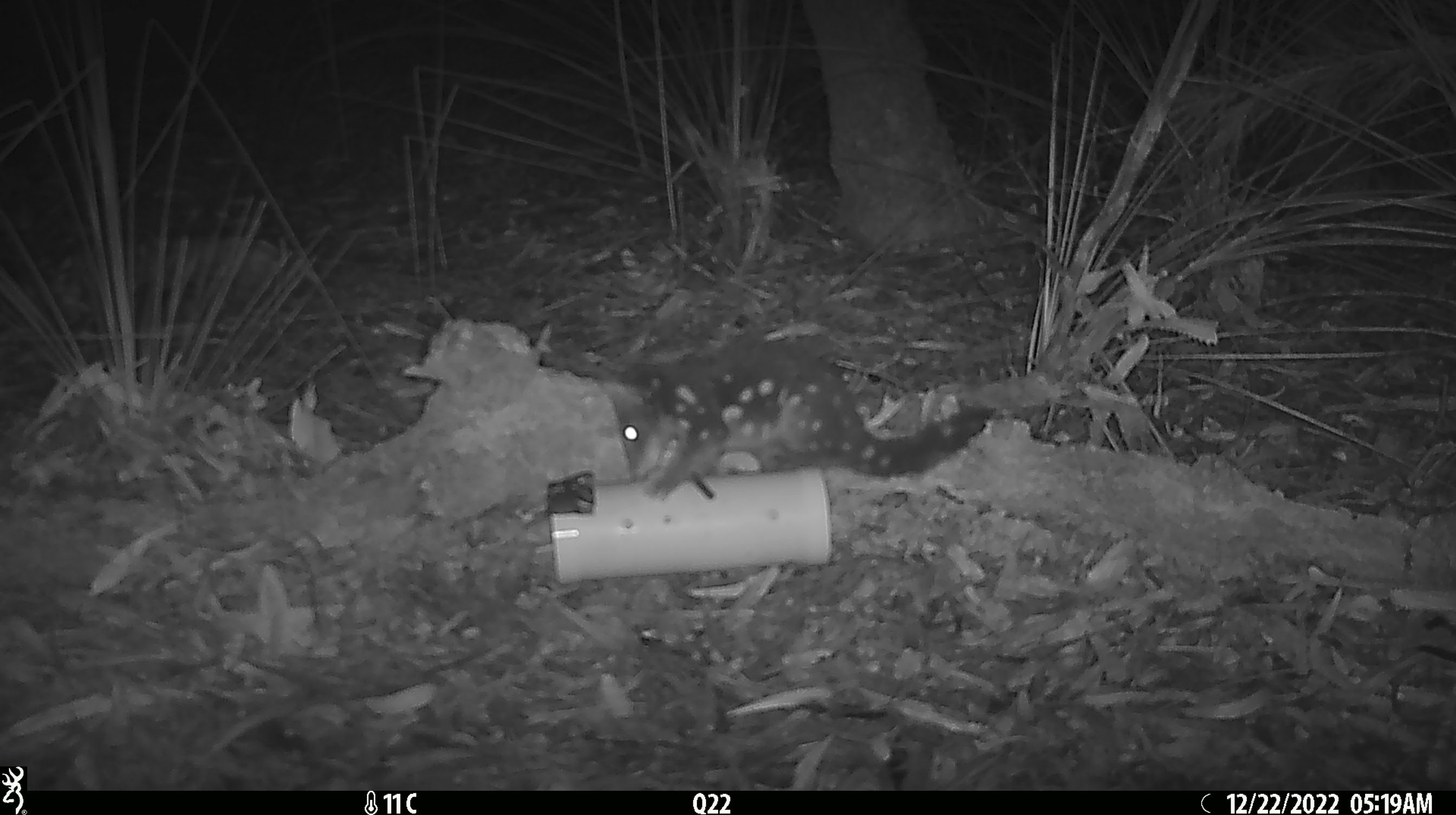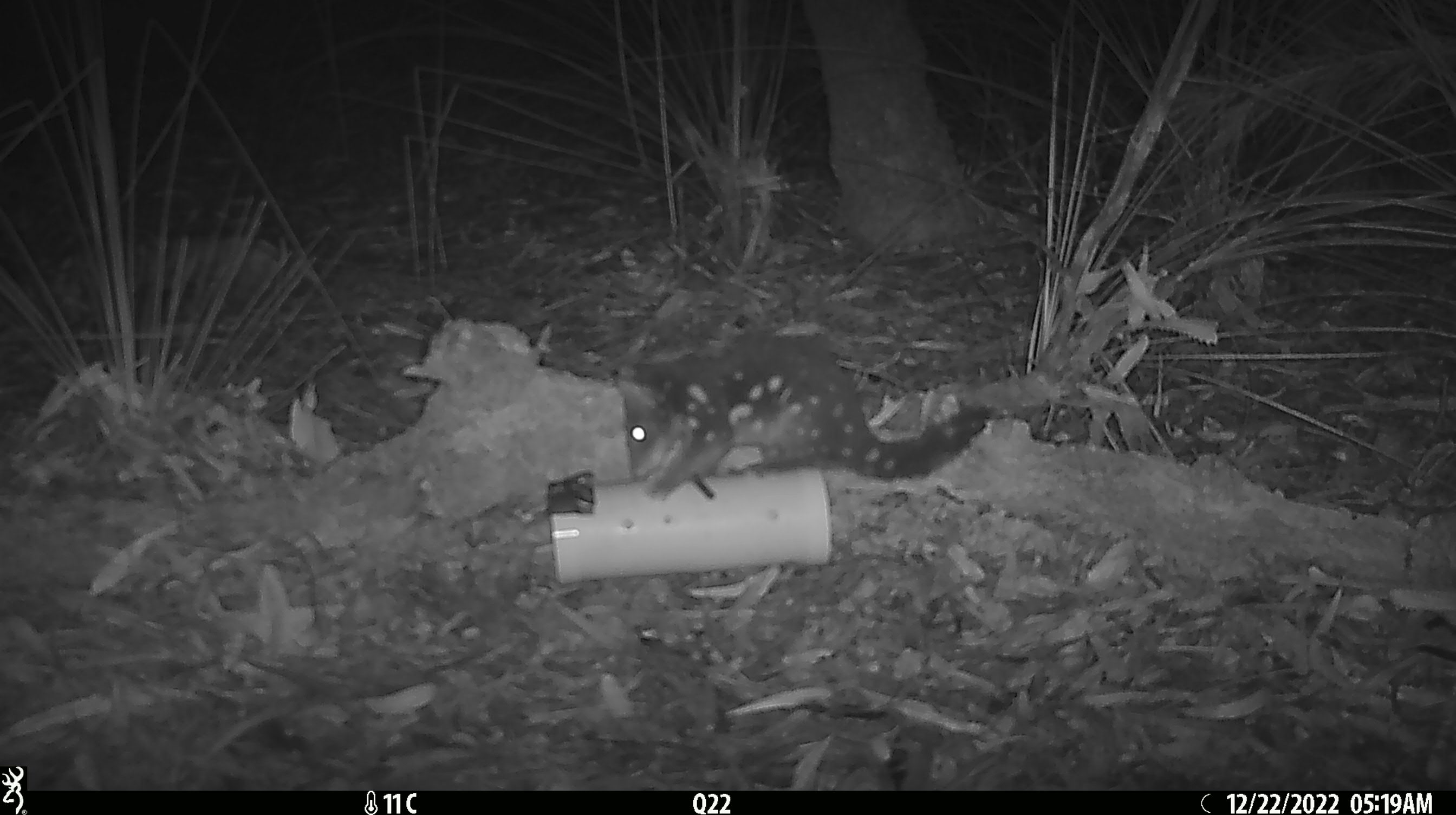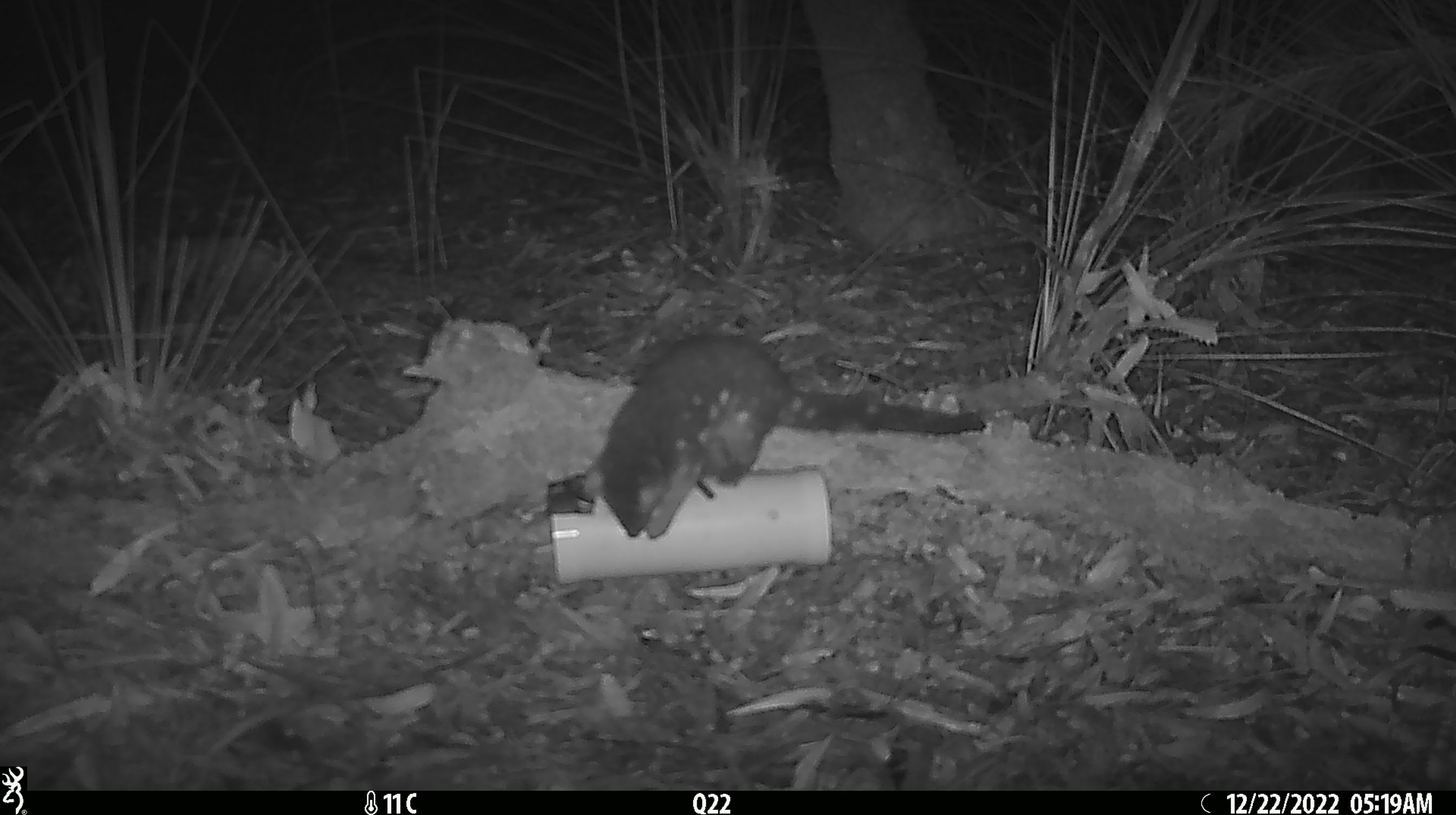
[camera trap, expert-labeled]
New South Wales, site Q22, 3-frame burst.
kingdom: Animalia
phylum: Chordata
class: Mammalia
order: Dasyuromorphia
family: Dasyuridae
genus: Dasyurus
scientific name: Dasyurus maculatus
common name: spotted-tailed quoll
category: quoll